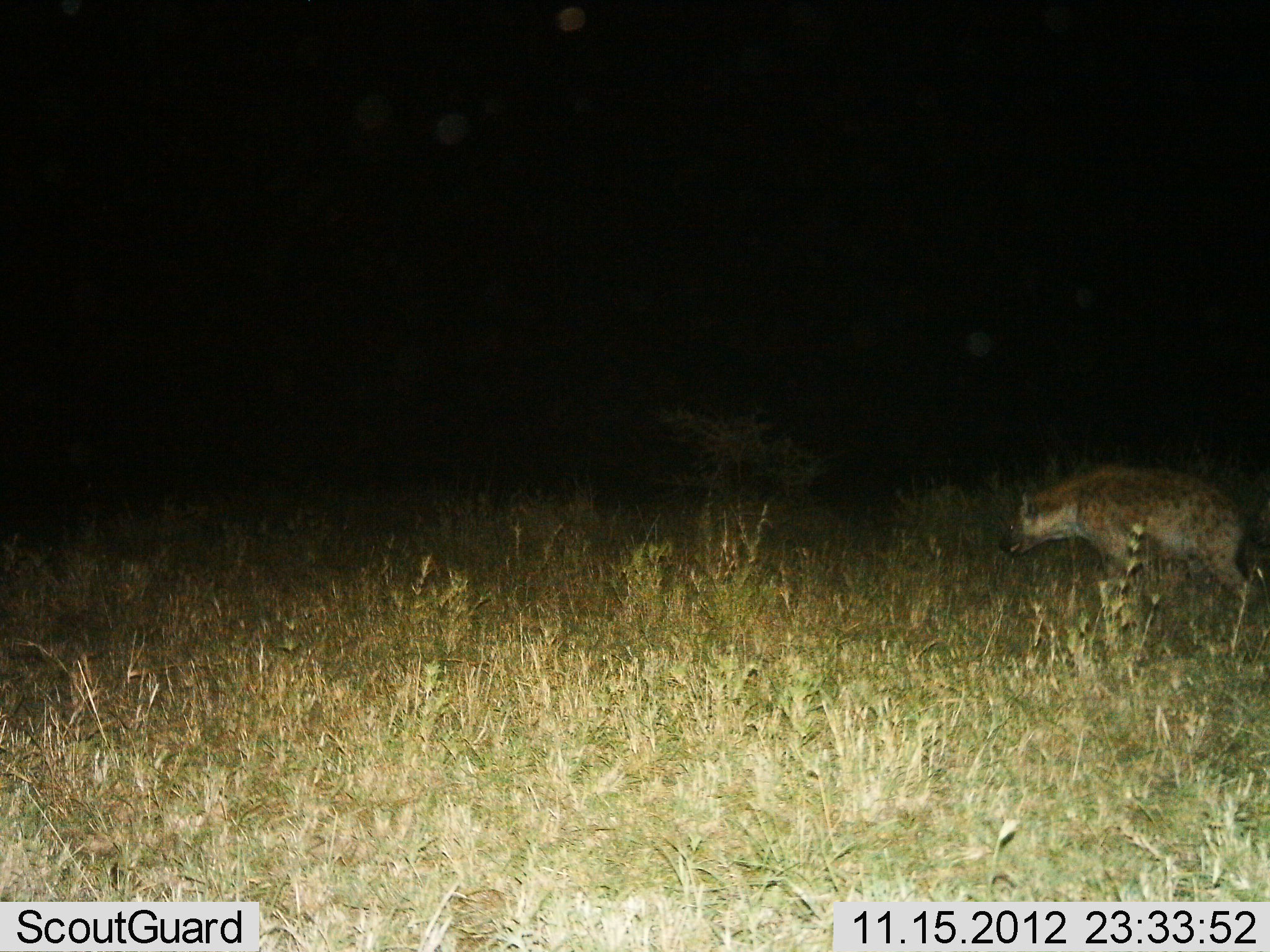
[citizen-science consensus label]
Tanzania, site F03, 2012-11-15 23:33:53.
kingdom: Animalia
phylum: Chordata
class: Mammalia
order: Carnivora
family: Hyaenidae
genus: Crocuta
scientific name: Crocuta crocuta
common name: spotted hyena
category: hyenaspotted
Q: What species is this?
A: Hyenaspotted (spotted hyena) (Crocuta crocuta).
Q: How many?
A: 1.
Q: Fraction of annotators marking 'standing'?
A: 40%.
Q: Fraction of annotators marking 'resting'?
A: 0%.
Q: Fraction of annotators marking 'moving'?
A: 60%.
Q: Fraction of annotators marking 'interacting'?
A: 0%.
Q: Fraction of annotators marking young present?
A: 0%.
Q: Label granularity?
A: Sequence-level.